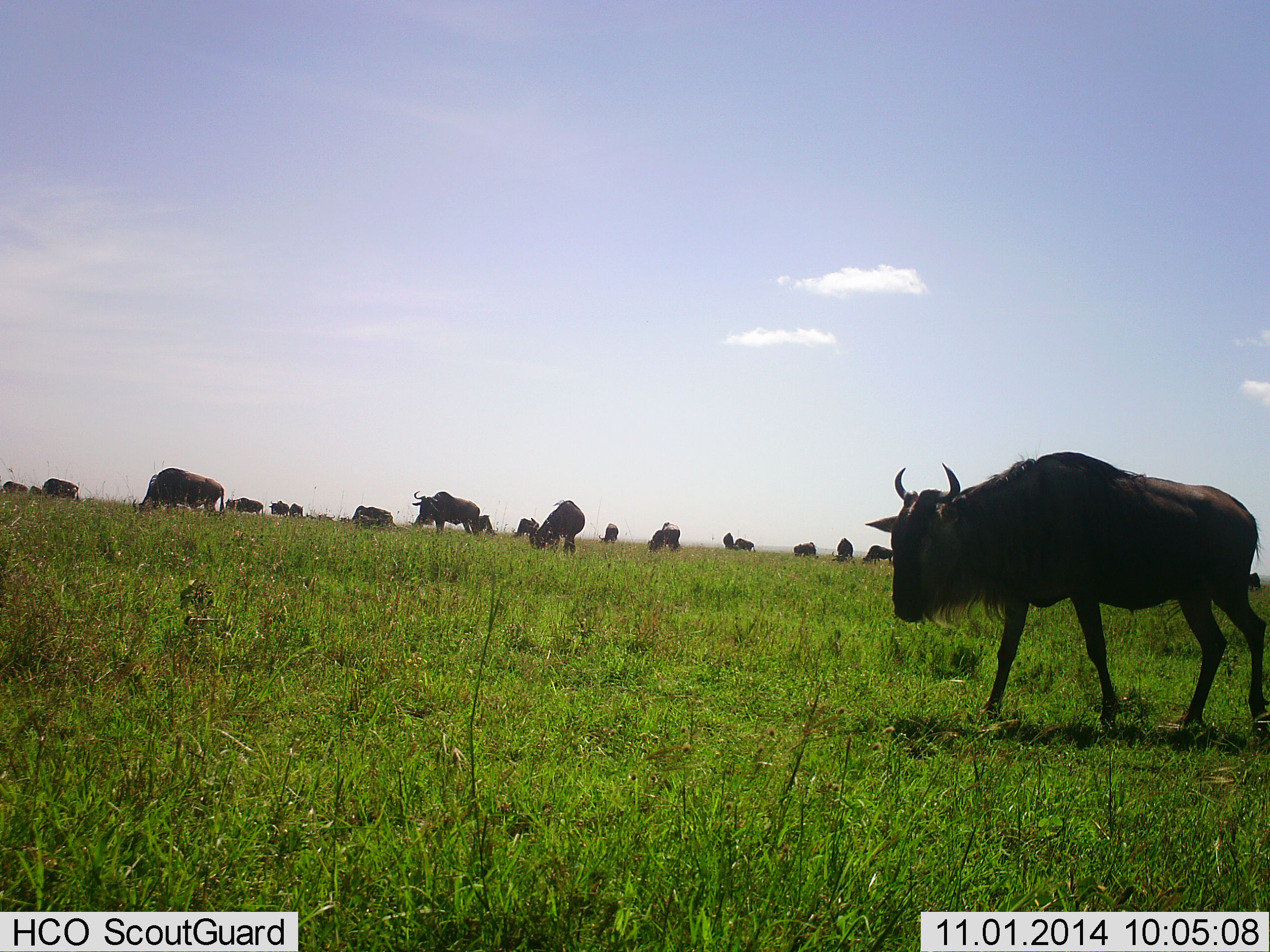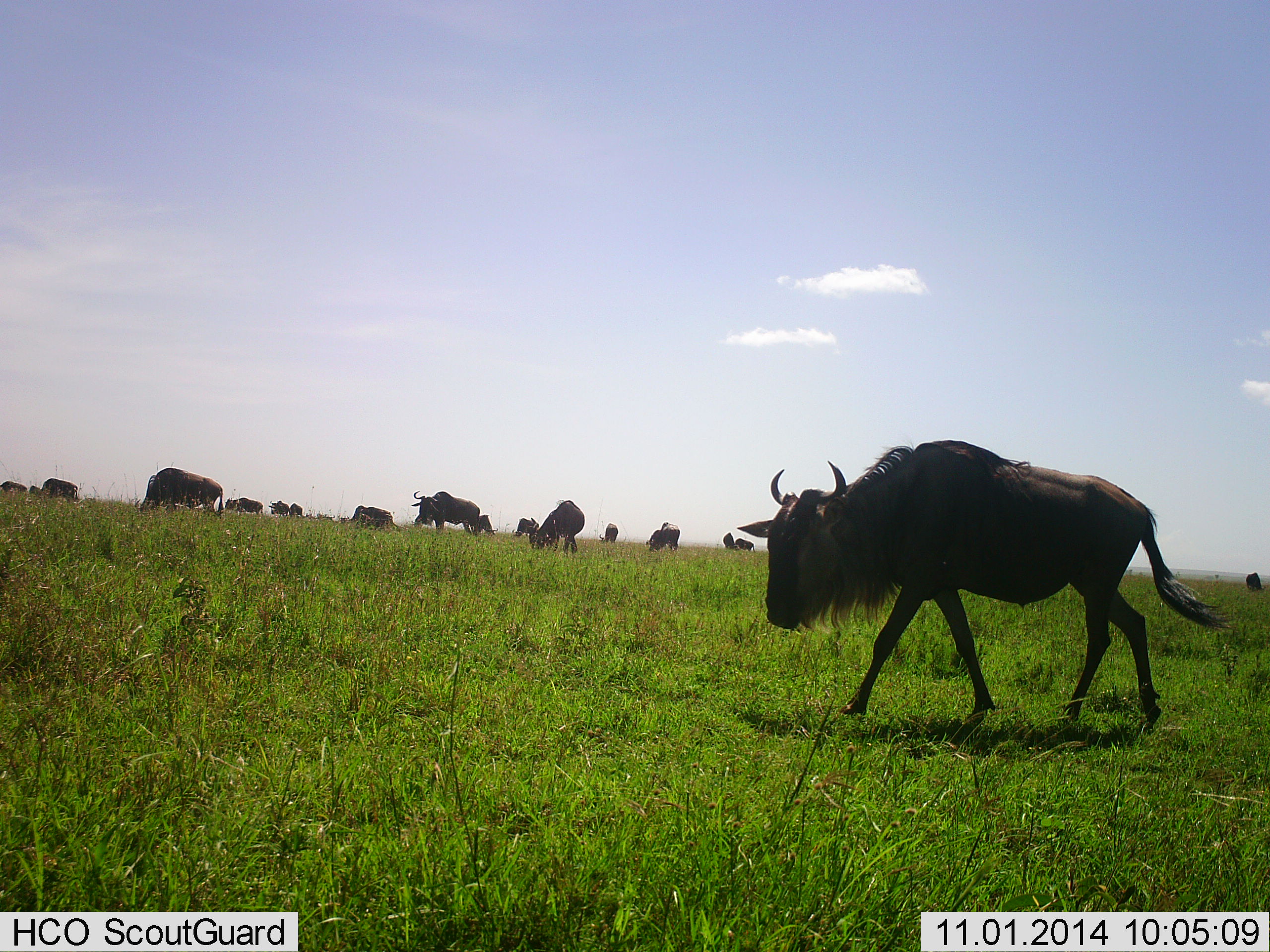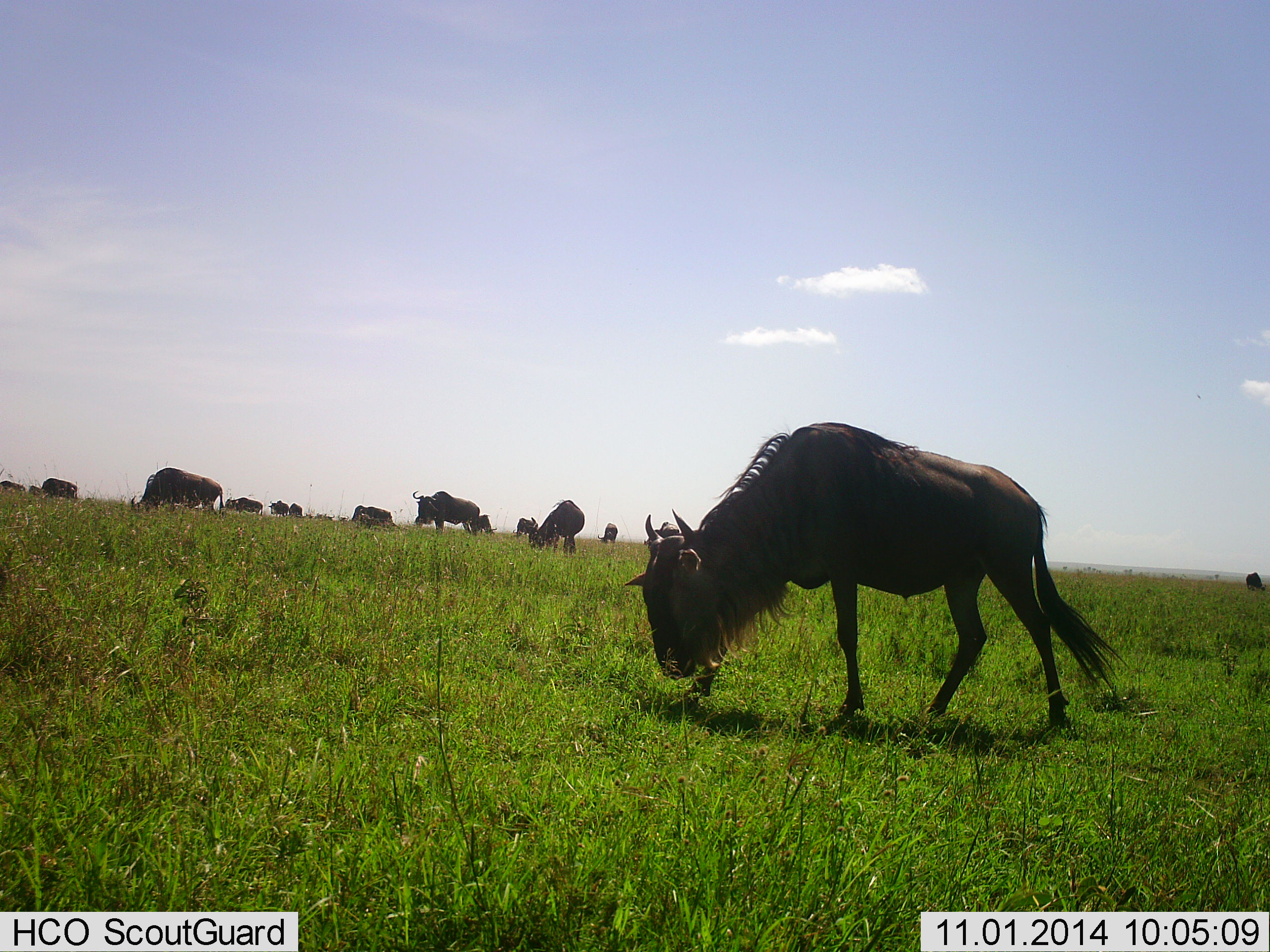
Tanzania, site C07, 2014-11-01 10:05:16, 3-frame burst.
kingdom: Animalia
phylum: Chordata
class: Mammalia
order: Artiodactyla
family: Bovidae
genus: Connochaetes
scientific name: Connochaetes taurinus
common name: blue wildebeest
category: wildebeest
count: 11-50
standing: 40%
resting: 0%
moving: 70%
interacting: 0%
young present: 0%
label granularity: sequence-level